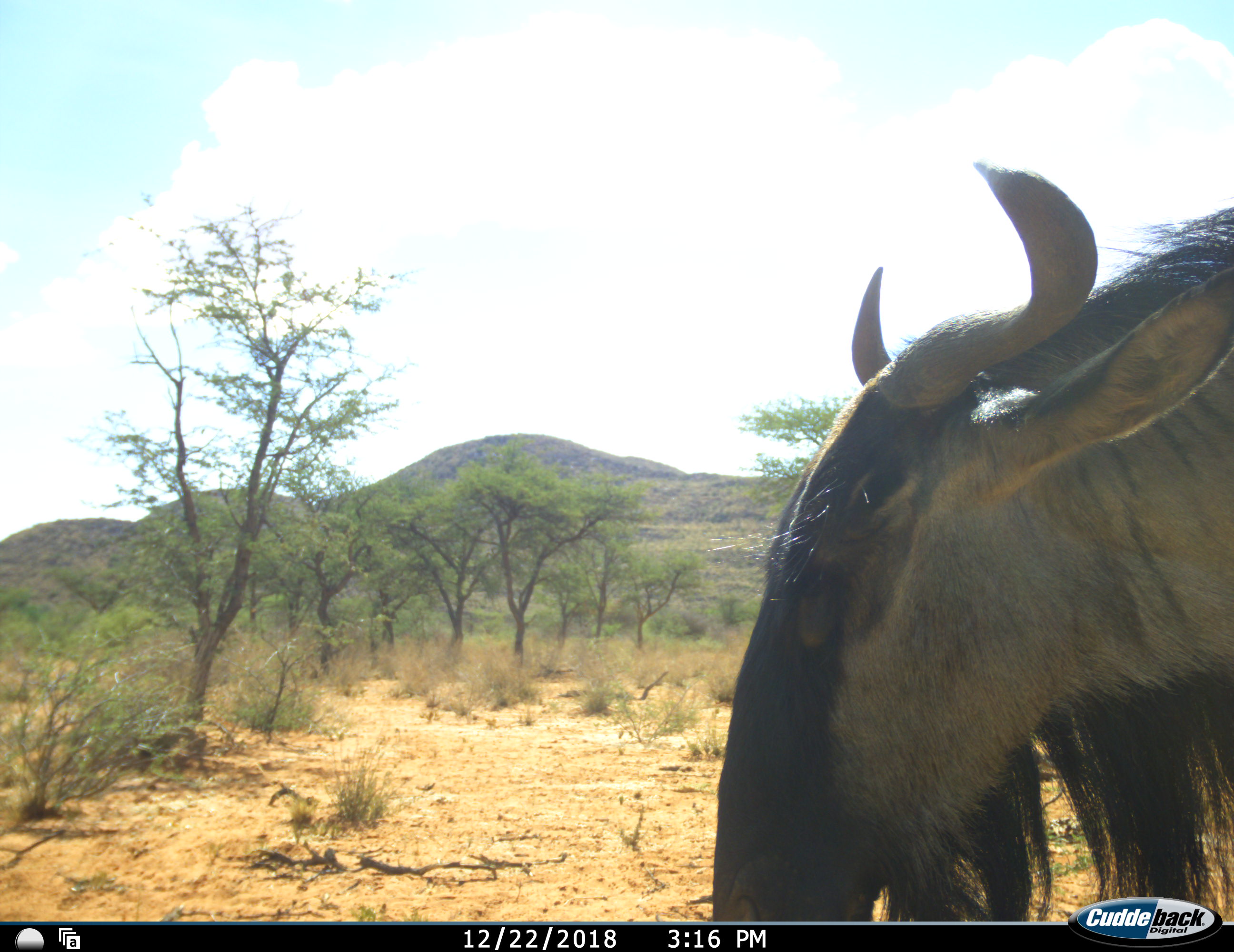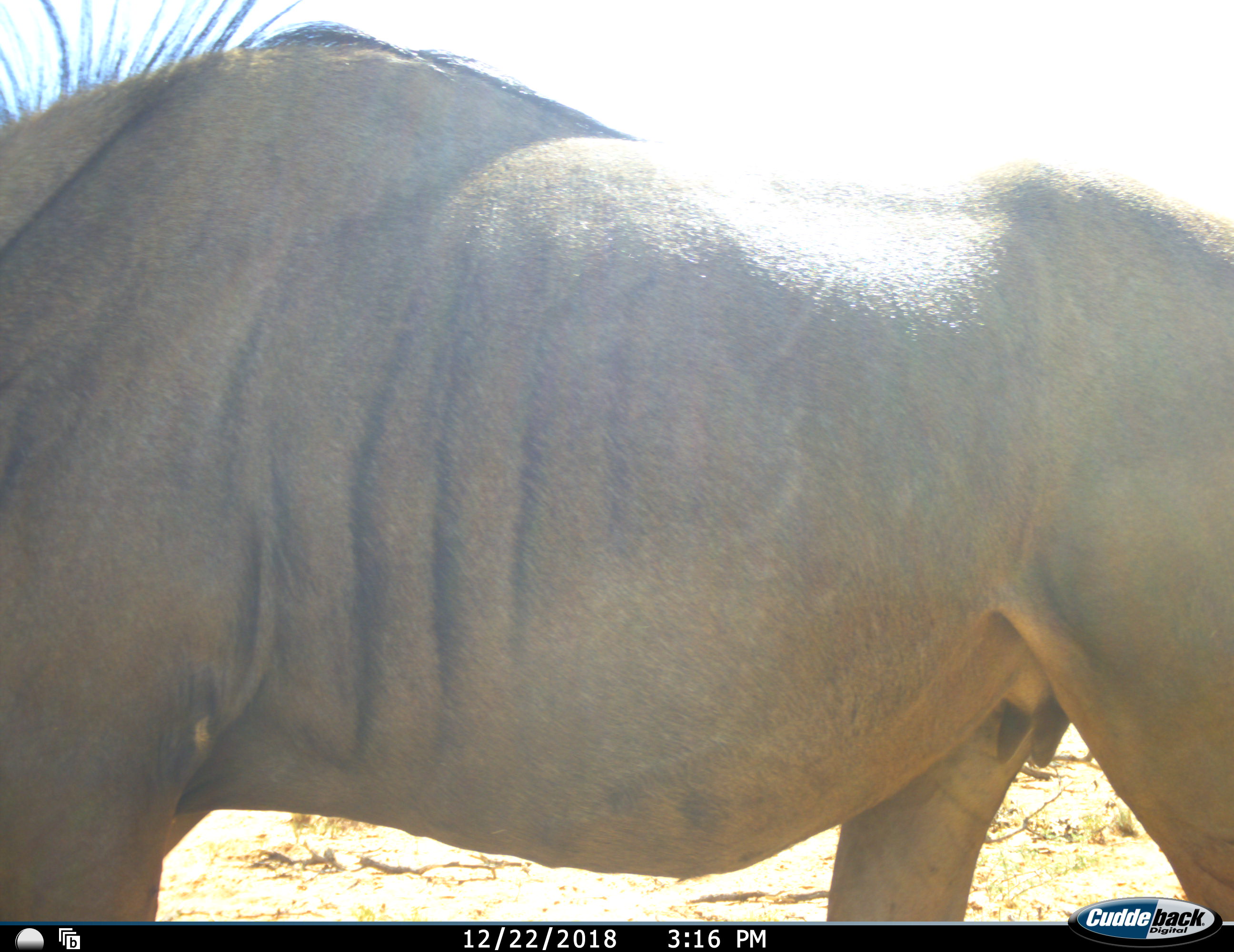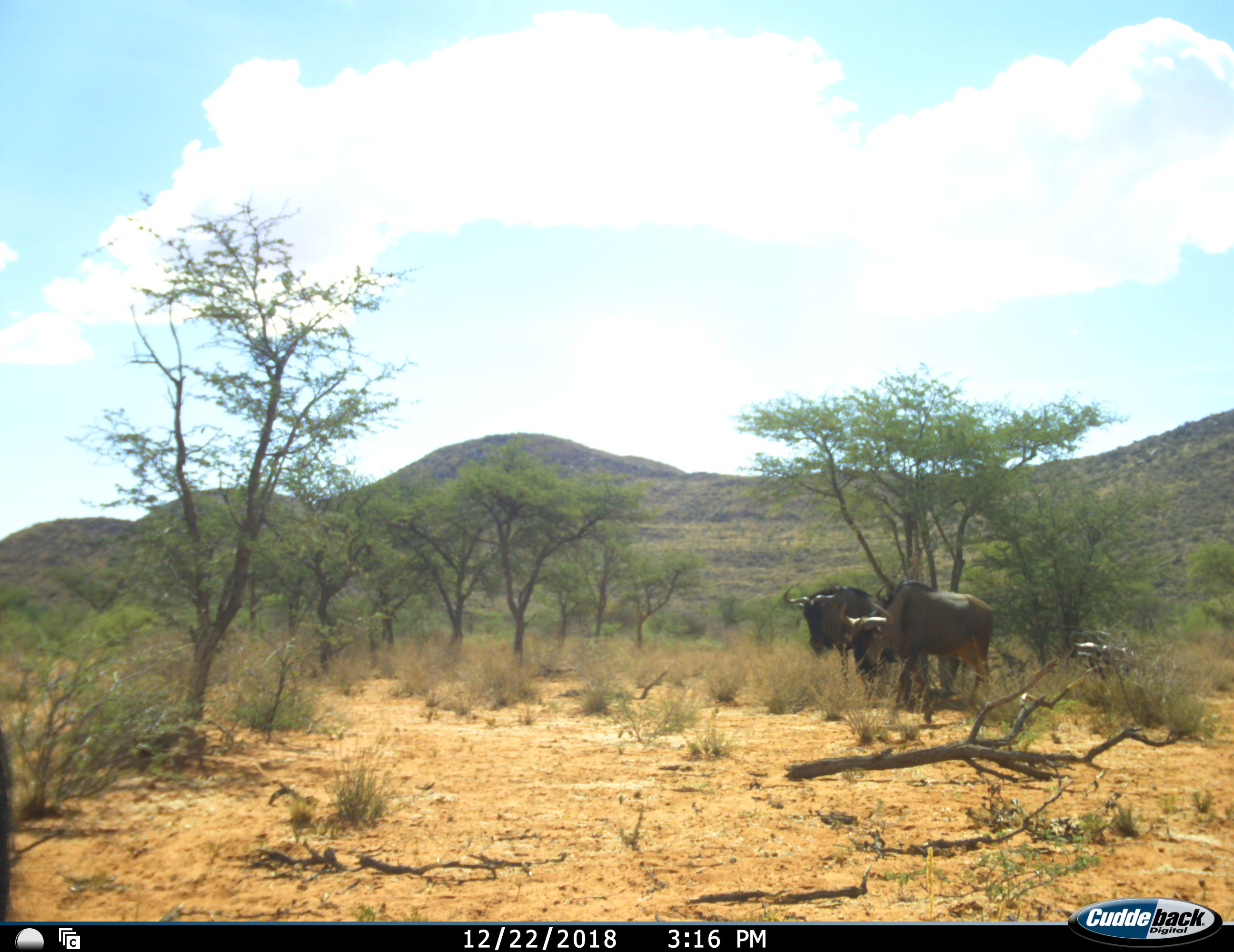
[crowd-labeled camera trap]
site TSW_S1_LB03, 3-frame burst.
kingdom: Animalia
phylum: Chordata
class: Mammalia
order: Artiodactyla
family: Bovidae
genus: Connochaetes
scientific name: Connochaetes taurinus taurinus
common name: blue wildebeest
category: wildebeestblue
Wildebeestblue (blue wildebeest) (Connochaetes taurinus taurinus), count 3. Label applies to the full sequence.